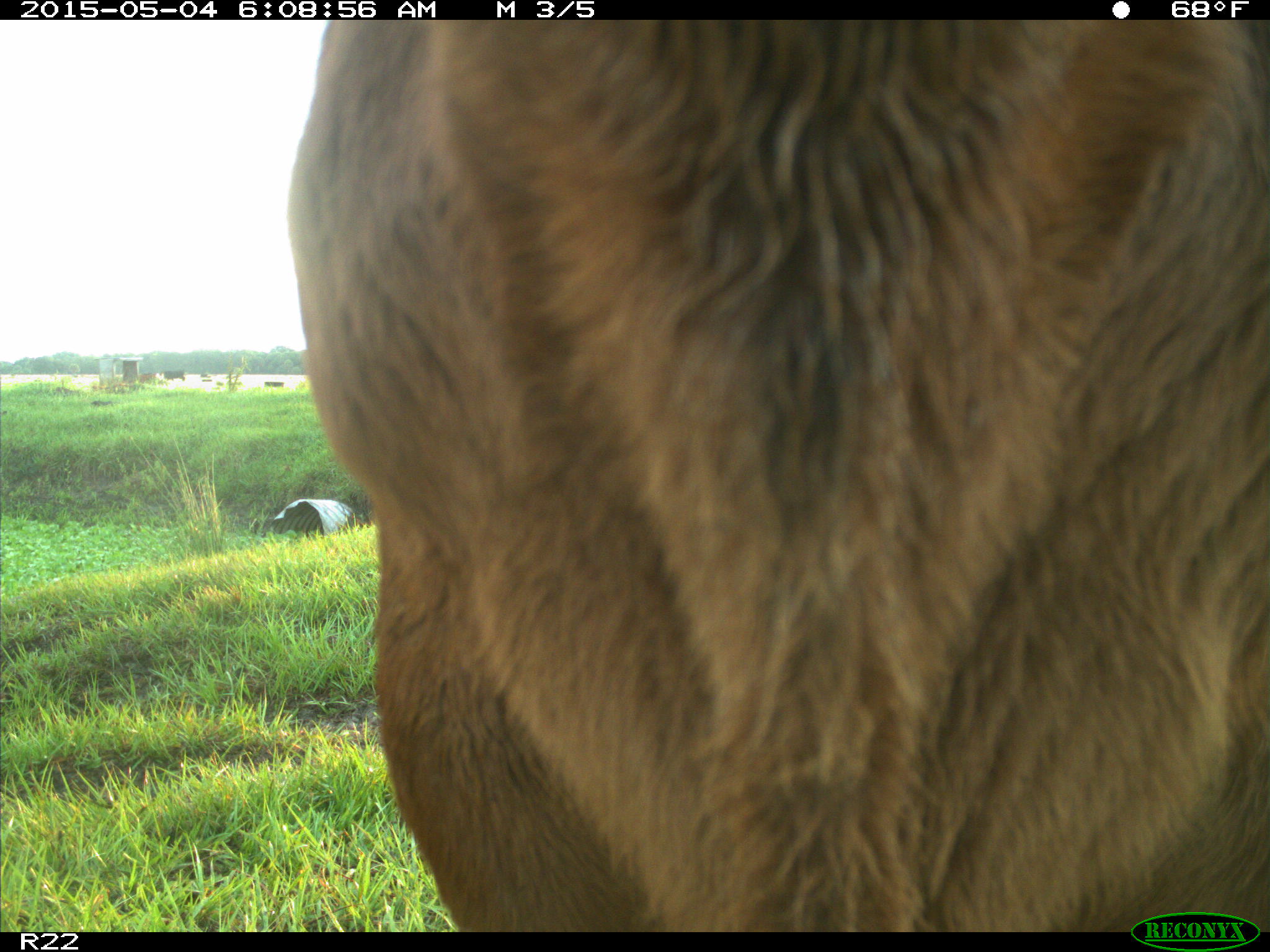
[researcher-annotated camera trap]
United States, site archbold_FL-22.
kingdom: Animalia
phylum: Chordata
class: Mammalia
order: Artiodactyla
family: Bovidae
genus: Bos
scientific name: Bos taurus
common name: domestic cow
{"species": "Bos taurus (domestic cow)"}